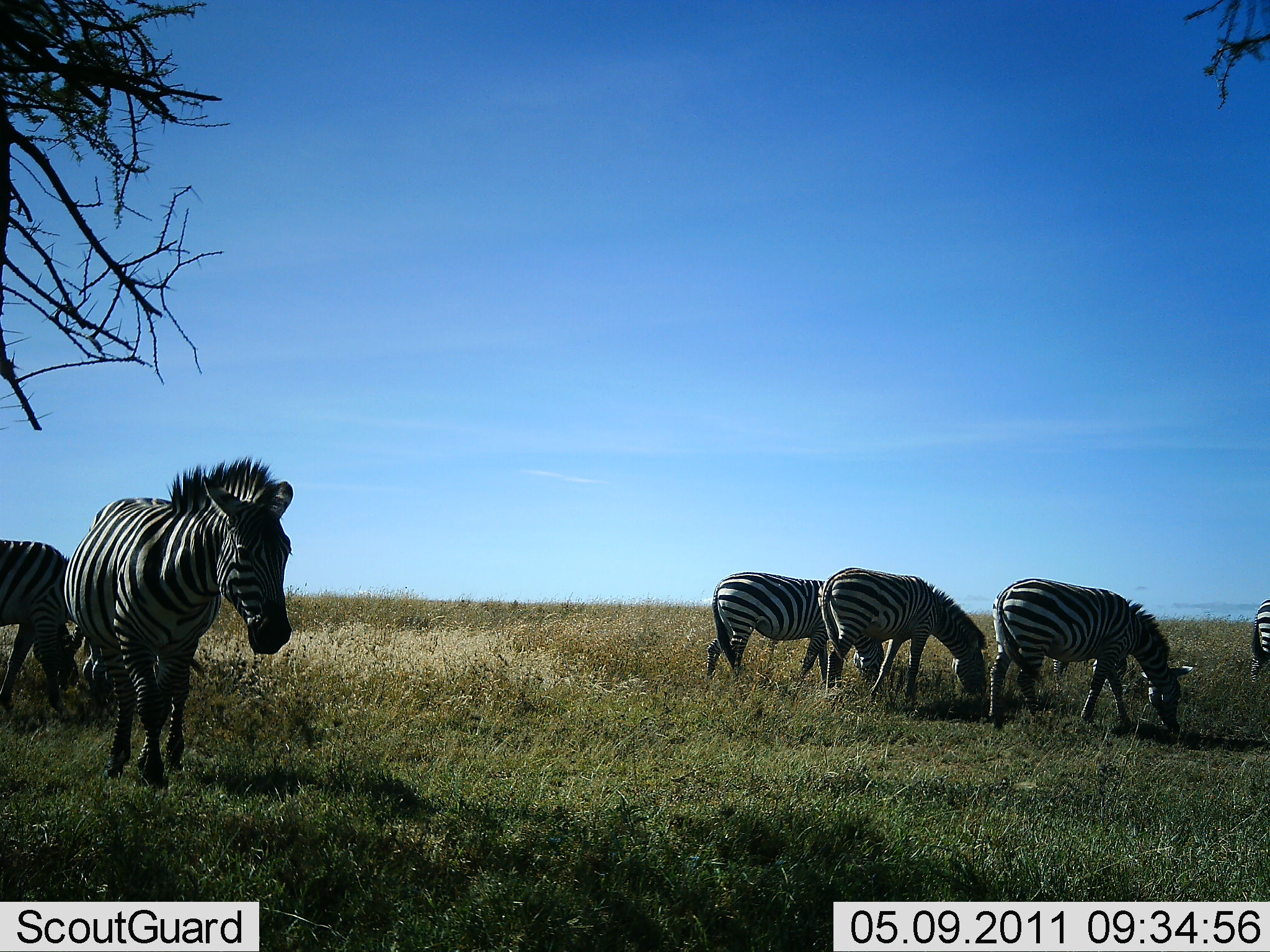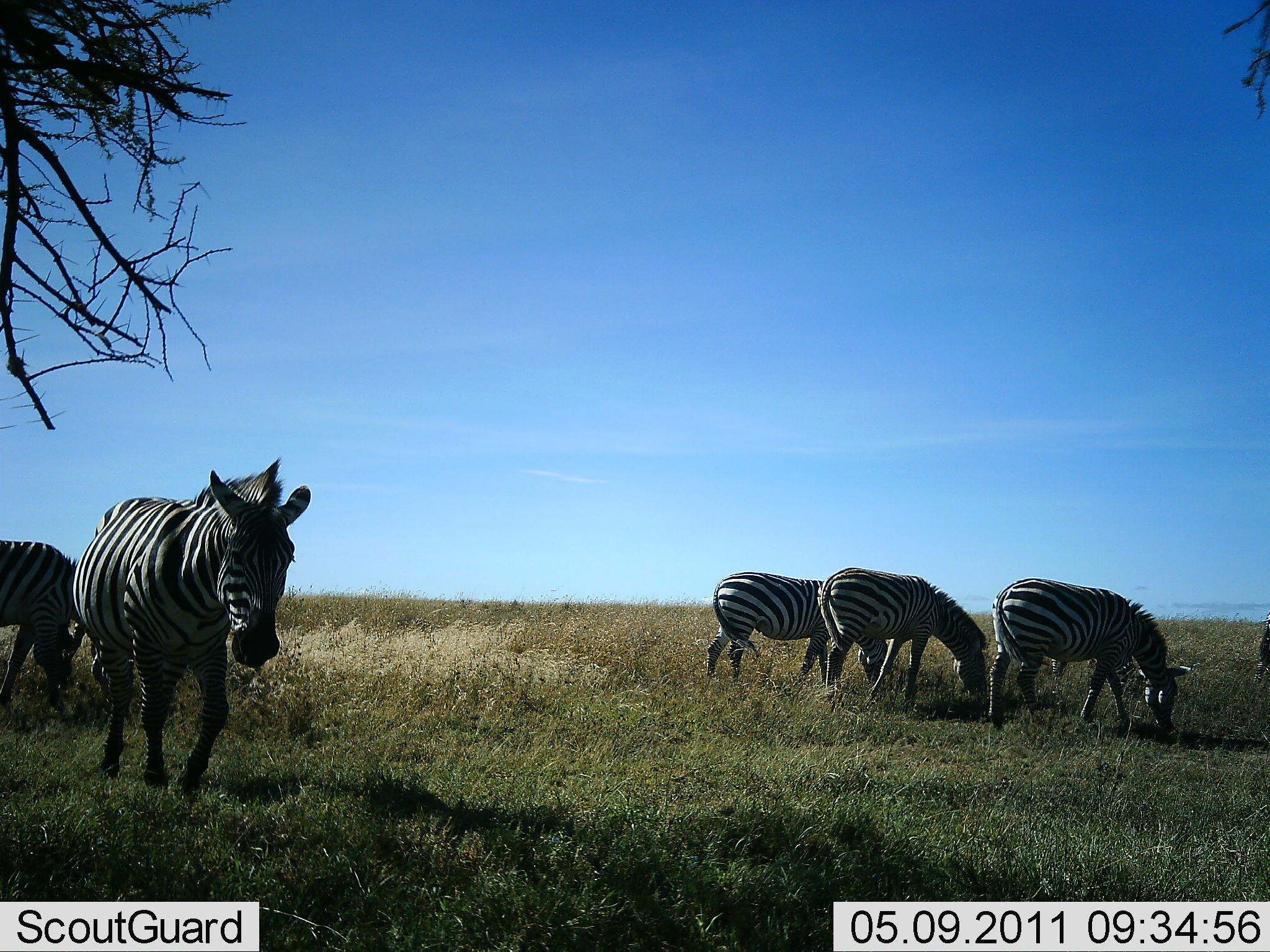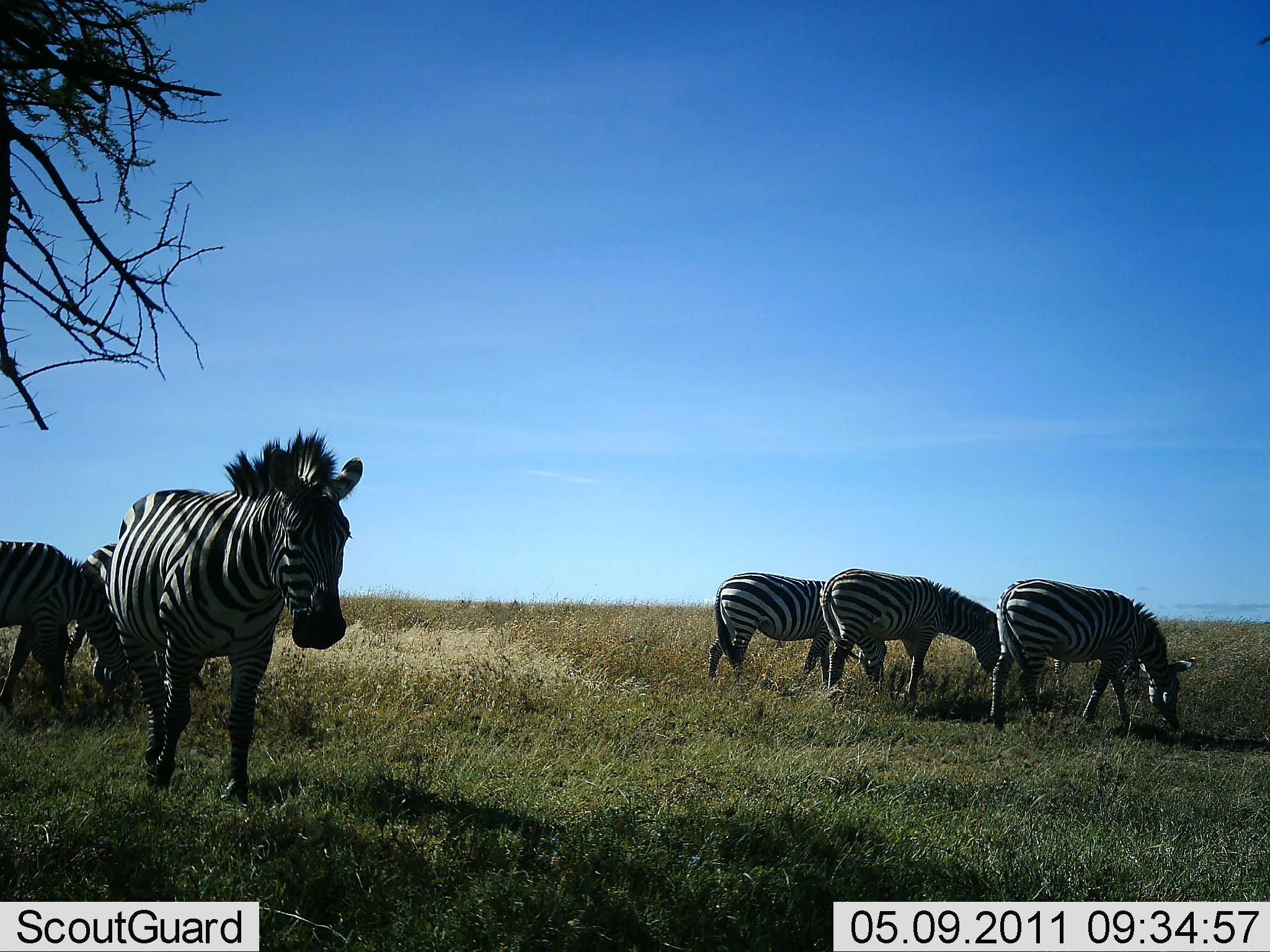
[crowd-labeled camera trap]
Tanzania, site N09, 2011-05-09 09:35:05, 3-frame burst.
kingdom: Animalia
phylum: Chordata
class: Mammalia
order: Perissodactyla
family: Equidae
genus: Equus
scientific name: Equus quagga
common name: plains zebra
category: zebra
Zebra (plains zebra) (Equus quagga), count 6. Behavior (volunteer vote fractions): standing 18%, resting 0%, moving 55%, interacting 0%. Young present (vote fraction): 0%. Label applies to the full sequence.